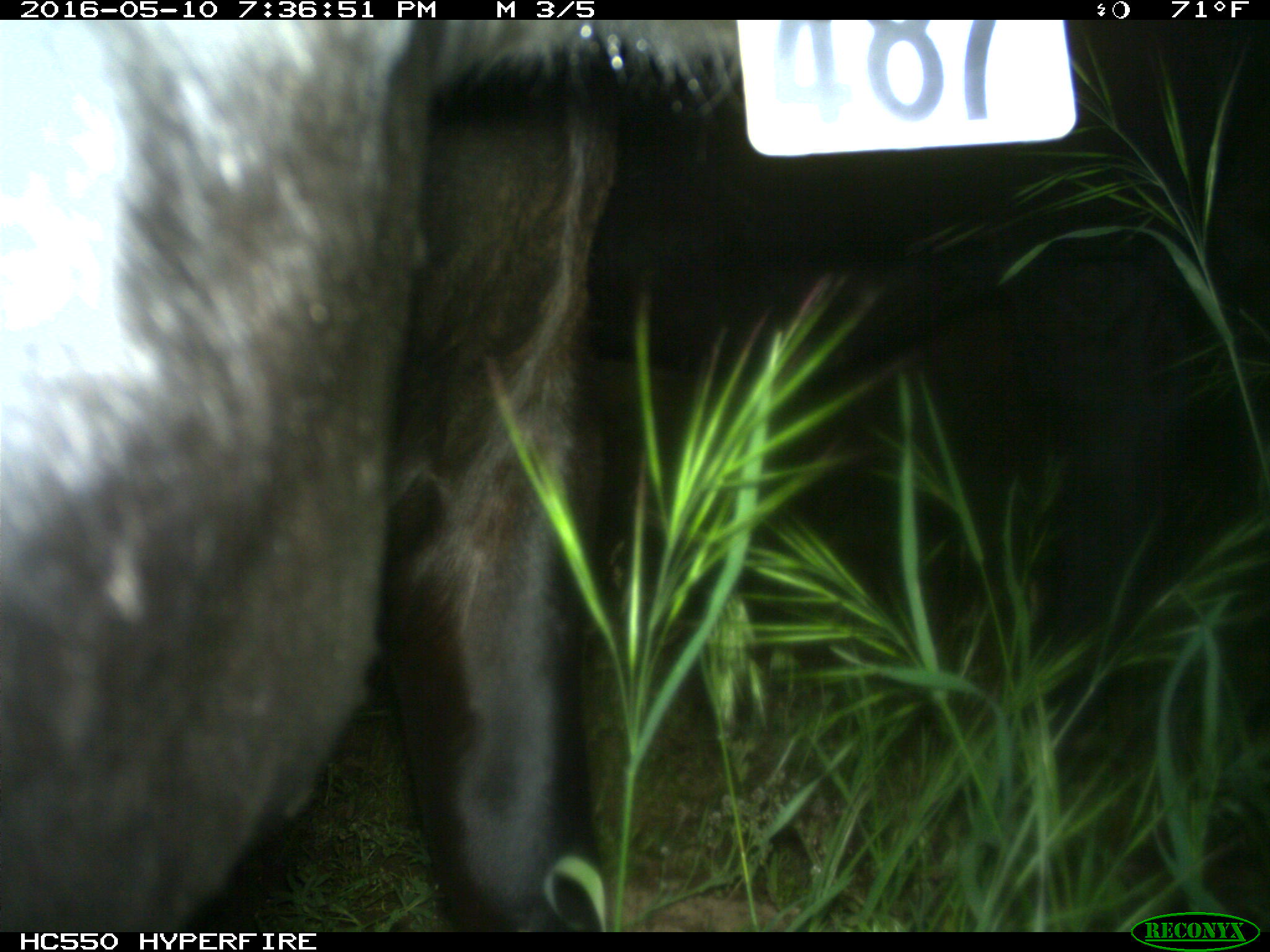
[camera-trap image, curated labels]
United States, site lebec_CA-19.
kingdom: Animalia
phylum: Chordata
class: Mammalia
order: Artiodactyla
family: Bovidae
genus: Bos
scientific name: Bos taurus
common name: domestic cow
Bos taurus (domestic cow).